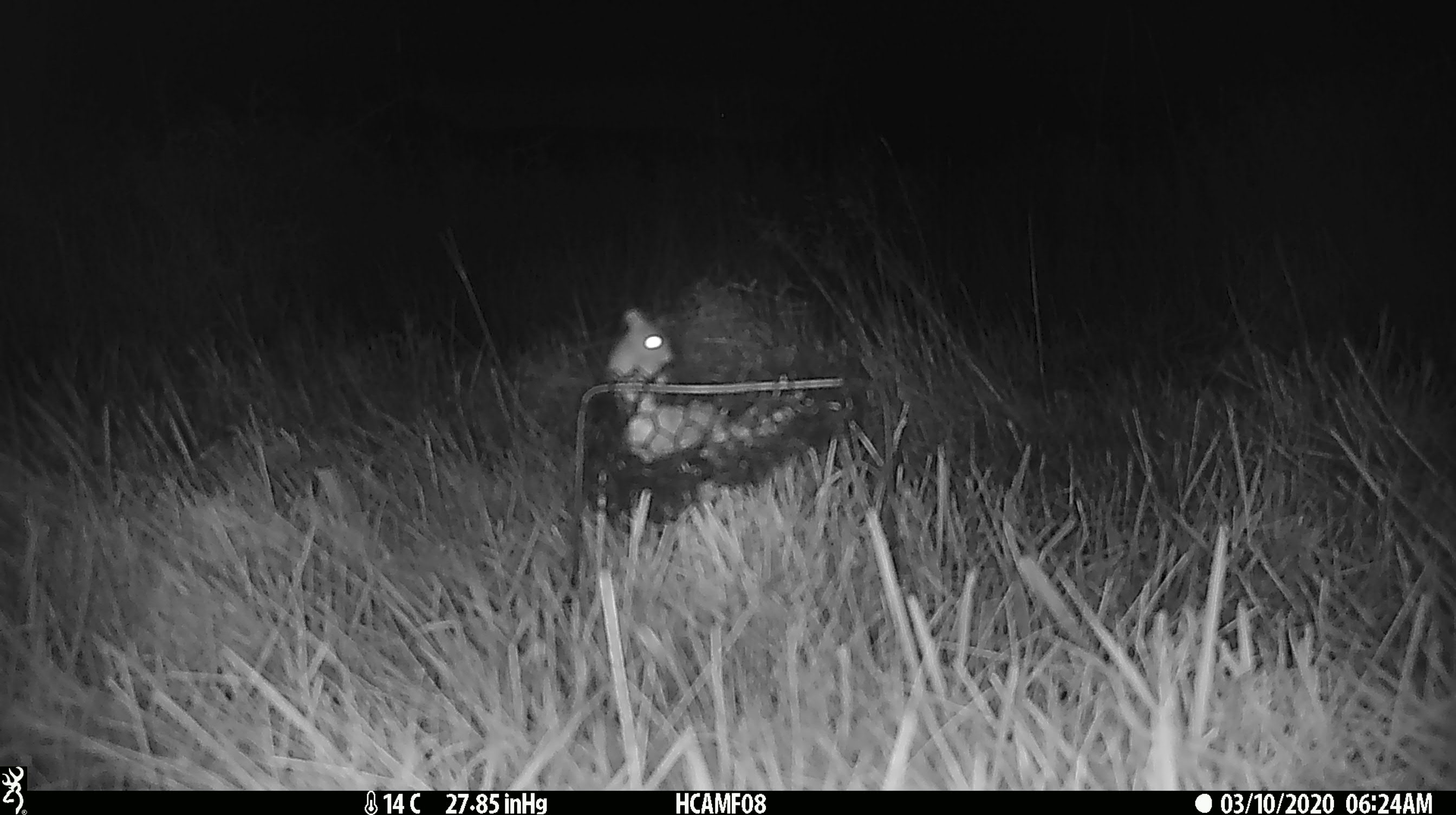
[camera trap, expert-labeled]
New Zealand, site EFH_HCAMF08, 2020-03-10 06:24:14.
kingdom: Animalia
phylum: Chordata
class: Mammalia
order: Rodentia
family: Muridae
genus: Mus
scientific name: Mus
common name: mouse